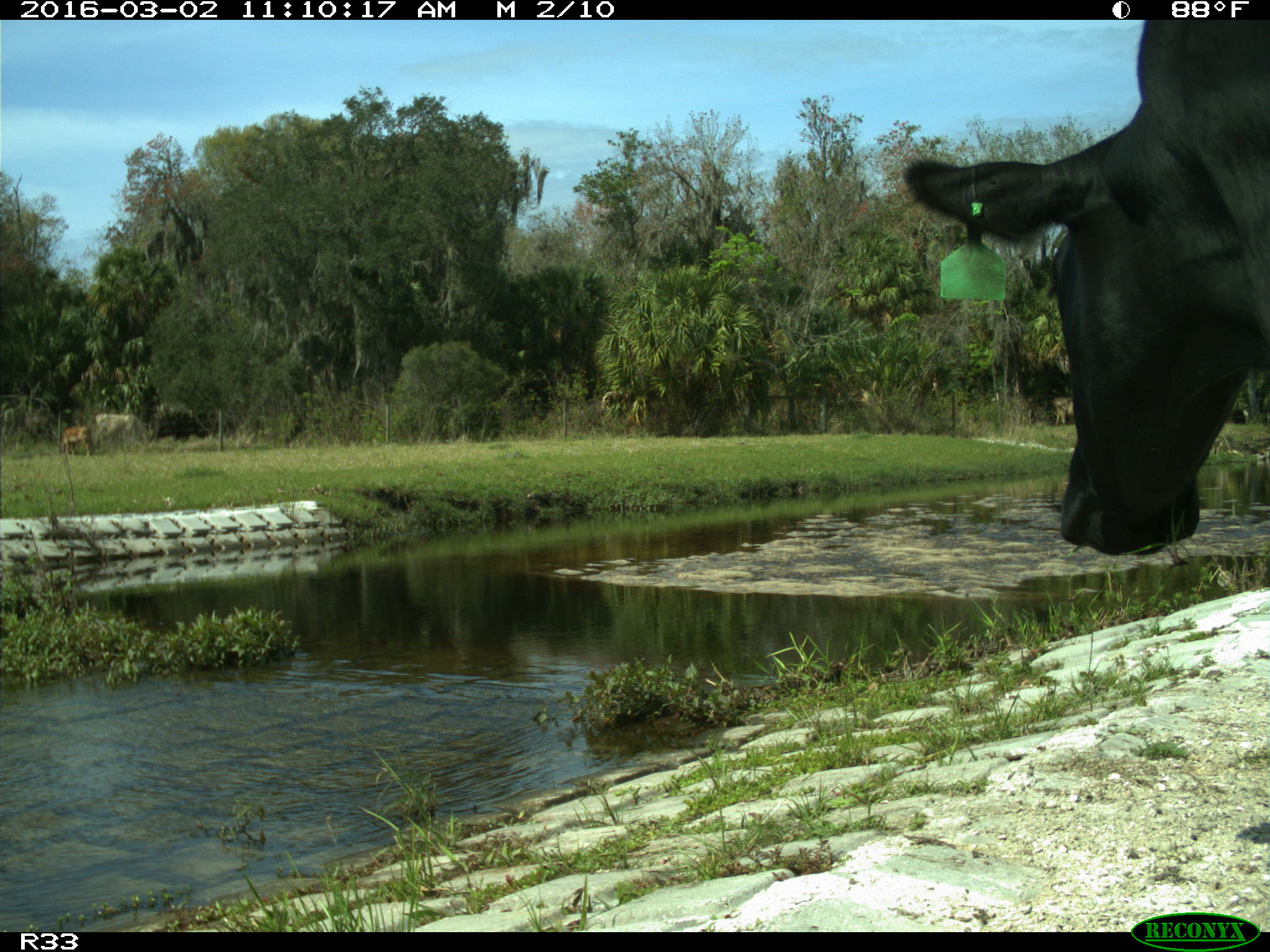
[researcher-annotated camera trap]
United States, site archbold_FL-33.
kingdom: Animalia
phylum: Chordata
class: Mammalia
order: Artiodactyla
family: Bovidae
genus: Bos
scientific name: Bos taurus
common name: domestic cow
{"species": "Bos taurus (domestic cow)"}